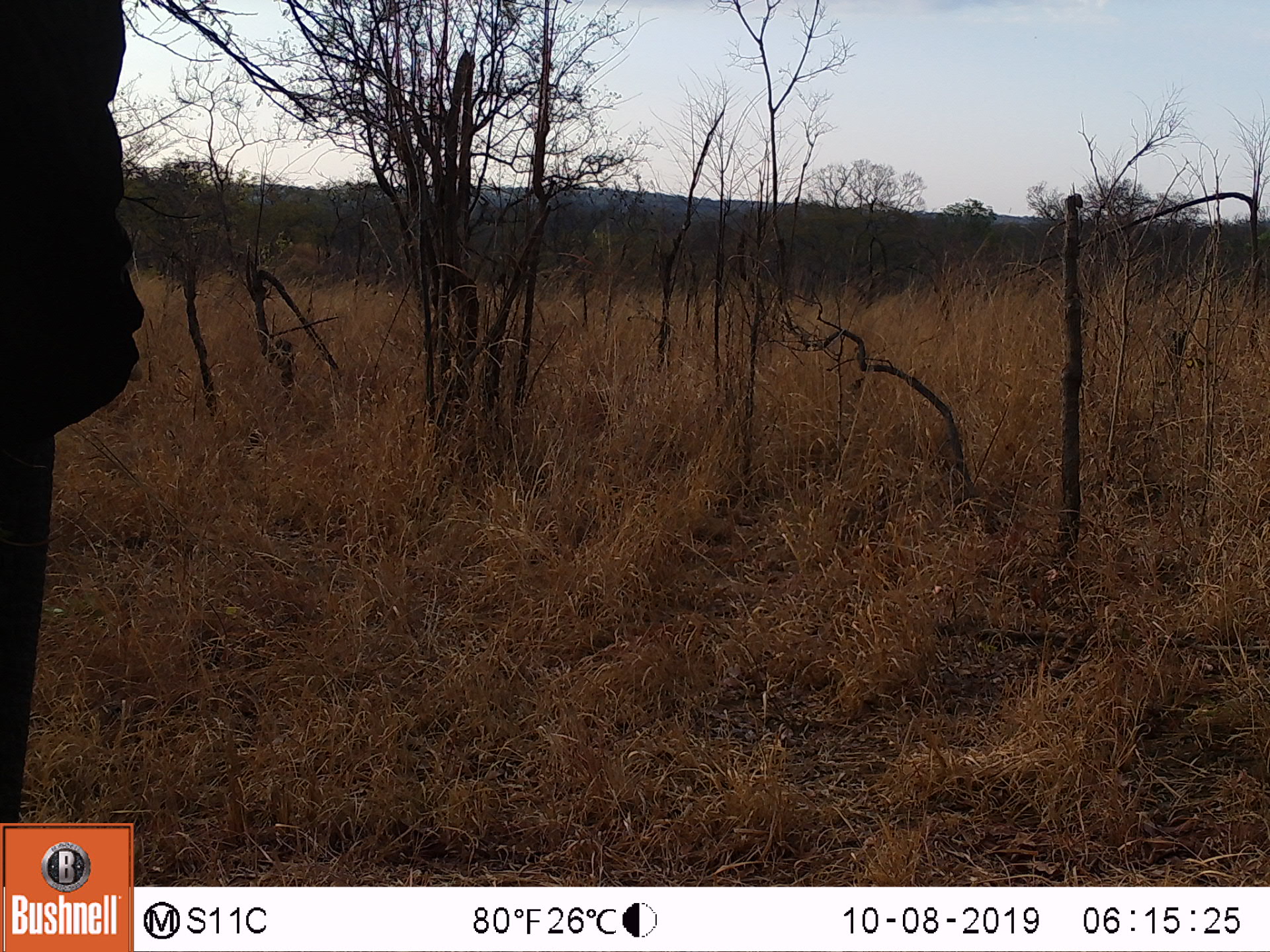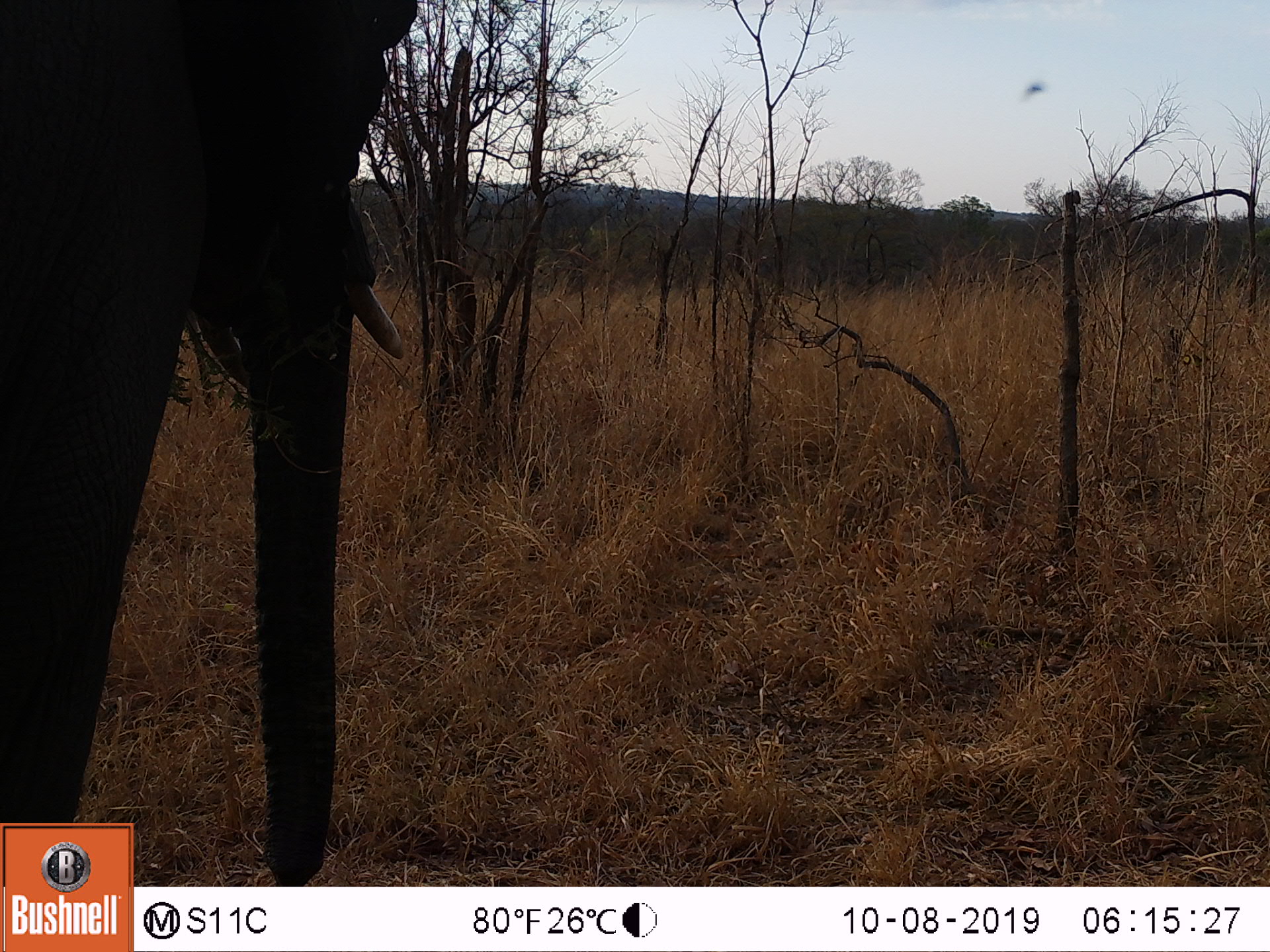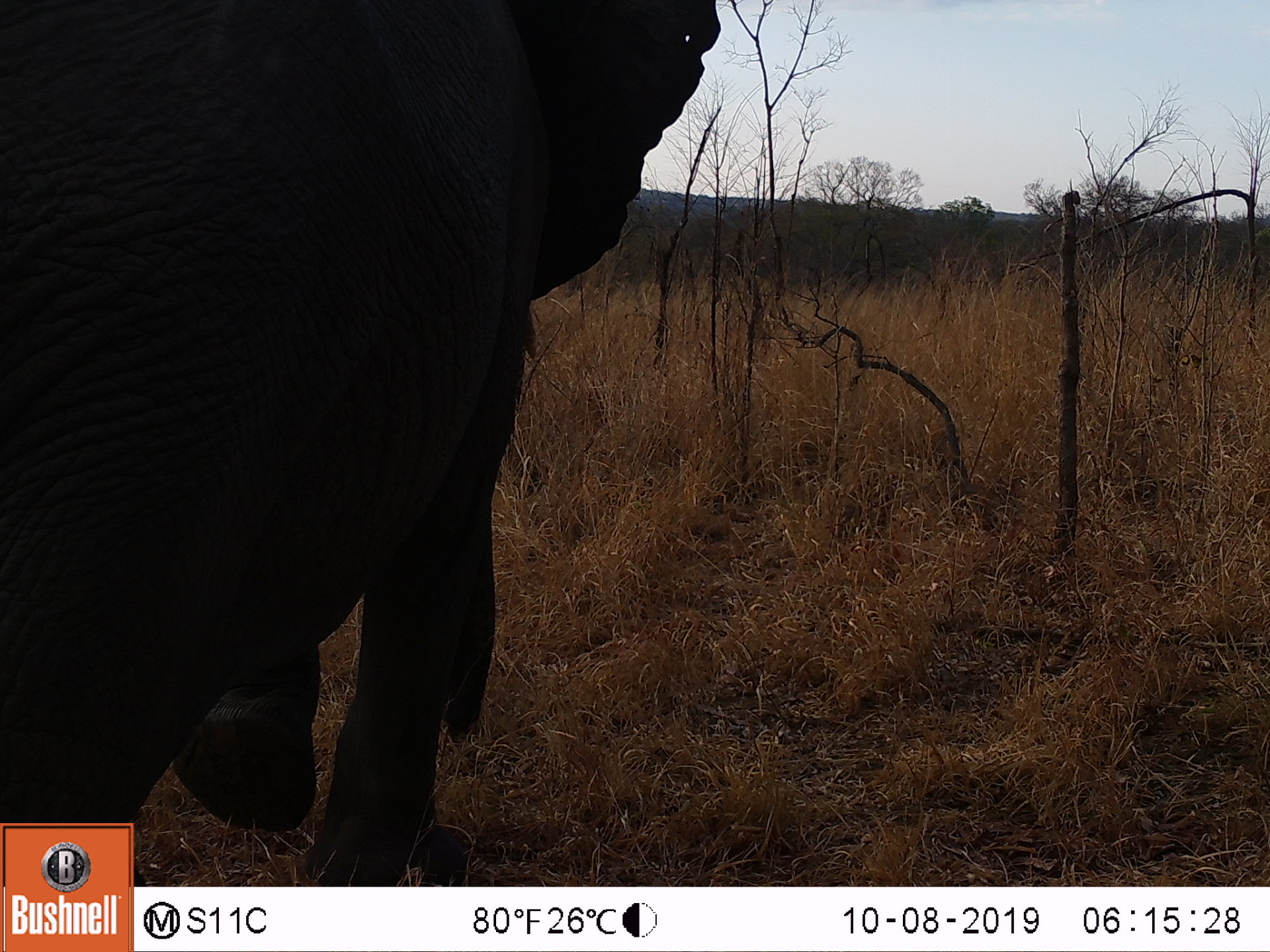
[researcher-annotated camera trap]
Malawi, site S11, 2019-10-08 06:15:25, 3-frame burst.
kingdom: Animalia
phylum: Chordata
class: Mammalia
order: Proboscidea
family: Elephantidae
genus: Loxodonta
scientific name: Loxodonta africana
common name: african savanna elephant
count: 1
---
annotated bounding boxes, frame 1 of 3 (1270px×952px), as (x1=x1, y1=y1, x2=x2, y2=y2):
african savanna elephant: (x1=6, y1=2, x2=144, y2=819)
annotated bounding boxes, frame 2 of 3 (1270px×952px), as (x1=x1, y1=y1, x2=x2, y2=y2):
african savanna elephant: (x1=0, y1=1, x2=405, y2=819)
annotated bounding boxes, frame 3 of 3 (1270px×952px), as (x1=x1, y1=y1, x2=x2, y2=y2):
african savanna elephant: (x1=2, y1=1, x2=726, y2=814)